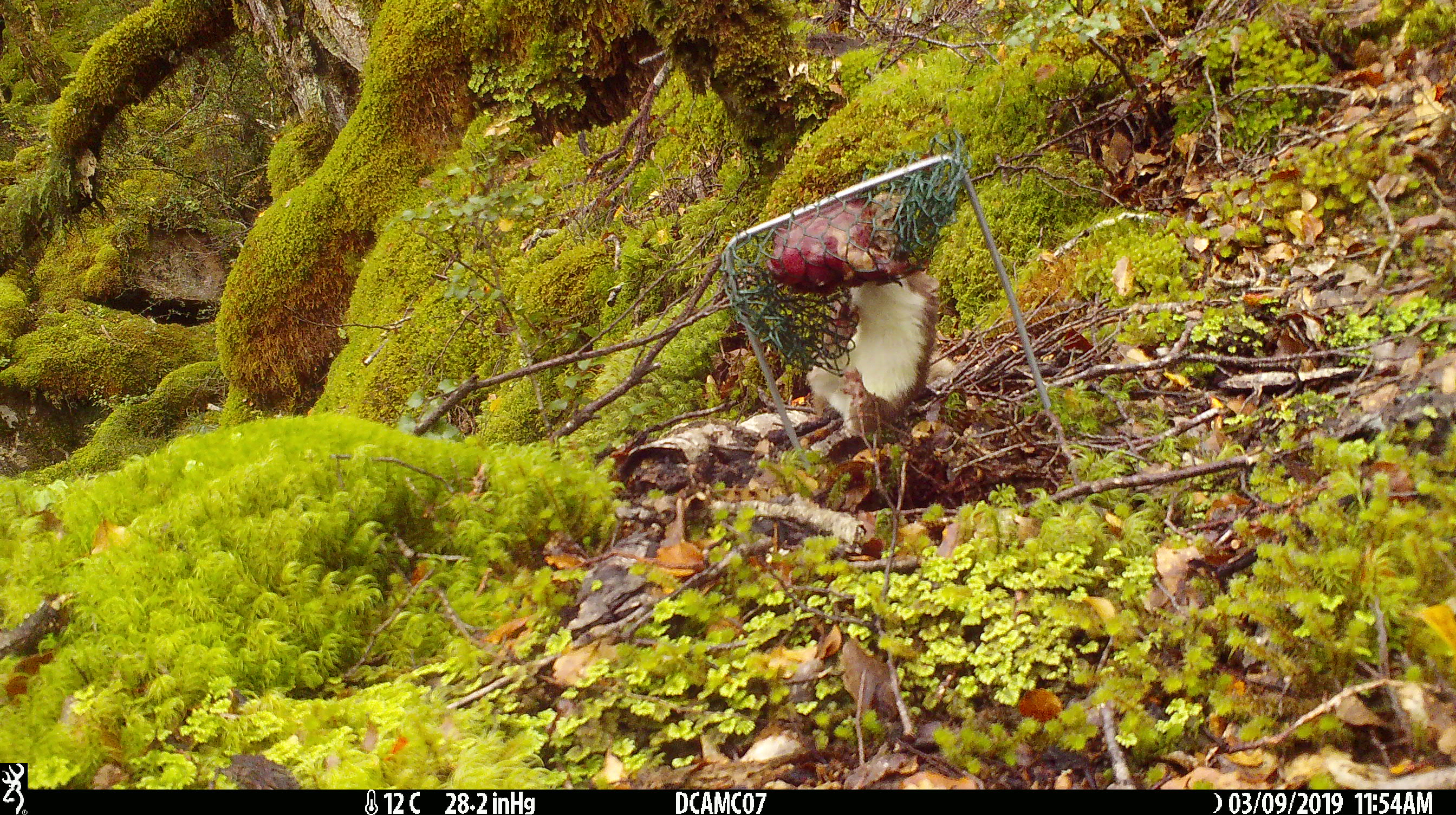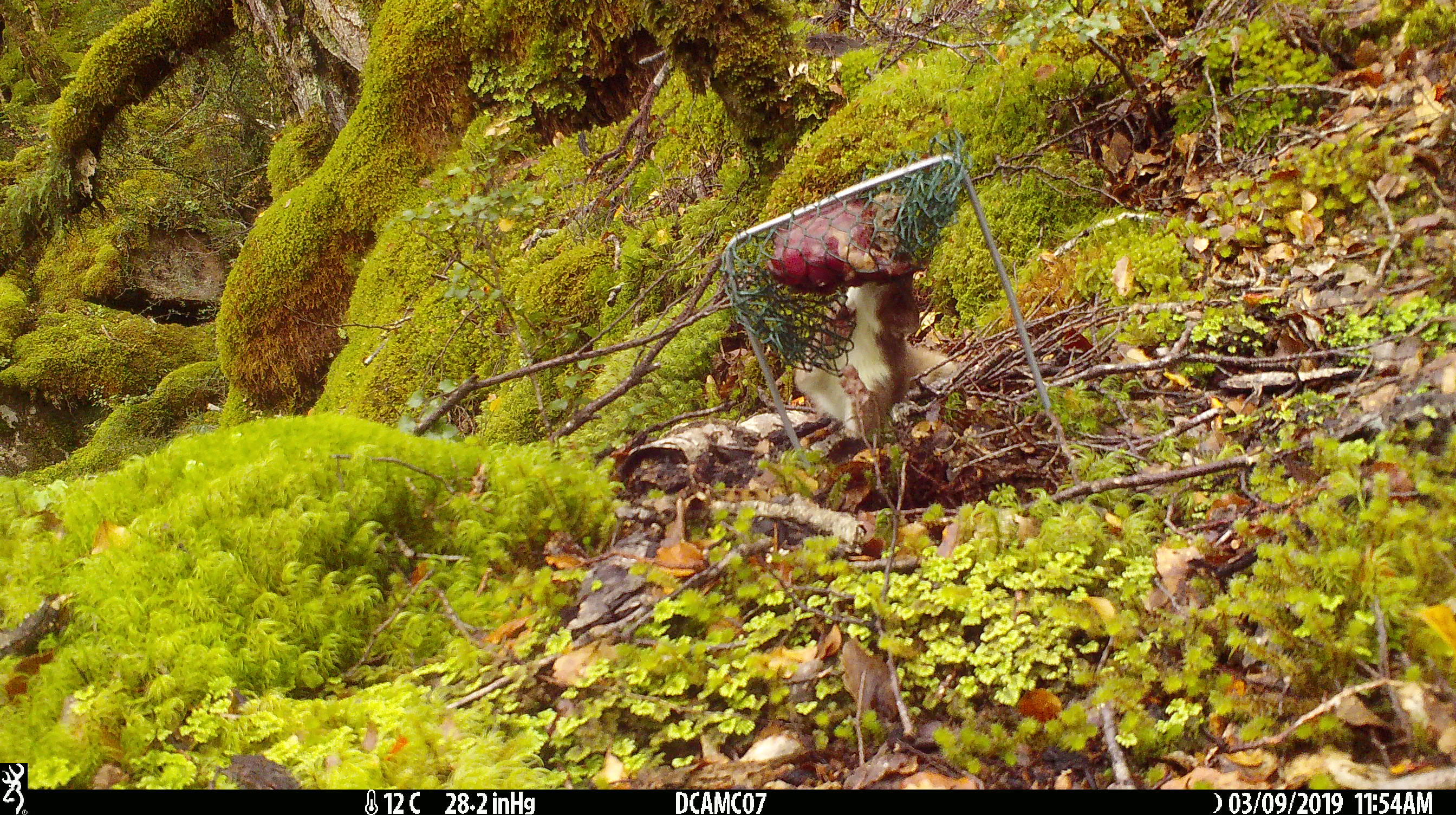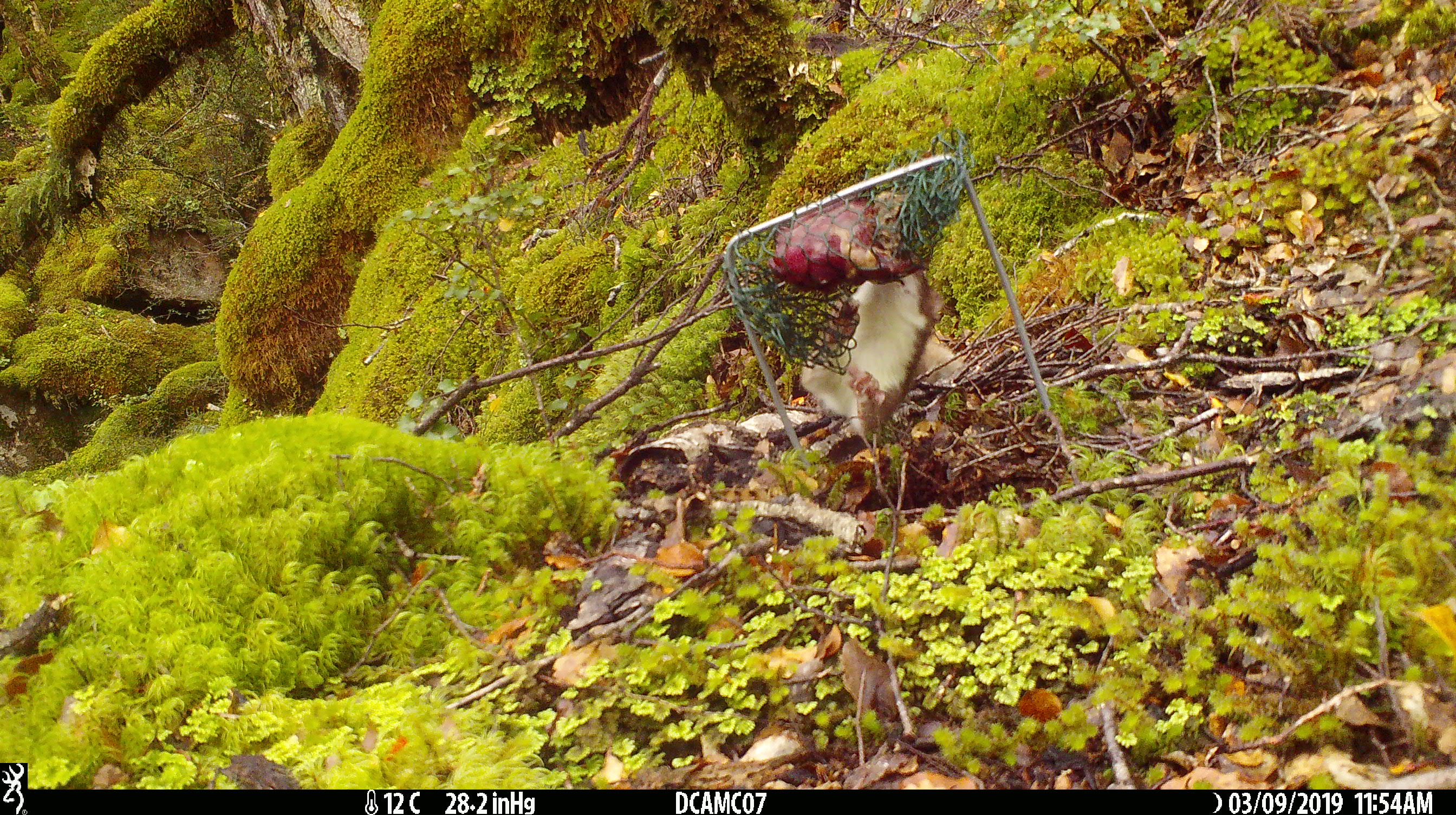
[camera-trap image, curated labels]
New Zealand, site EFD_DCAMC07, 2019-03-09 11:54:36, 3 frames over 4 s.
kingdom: Animalia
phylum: Chordata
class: Mammalia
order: Carnivora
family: Mustelidae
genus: Mustela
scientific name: Mustela erminea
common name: stoat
Stoat (Mustela erminea).